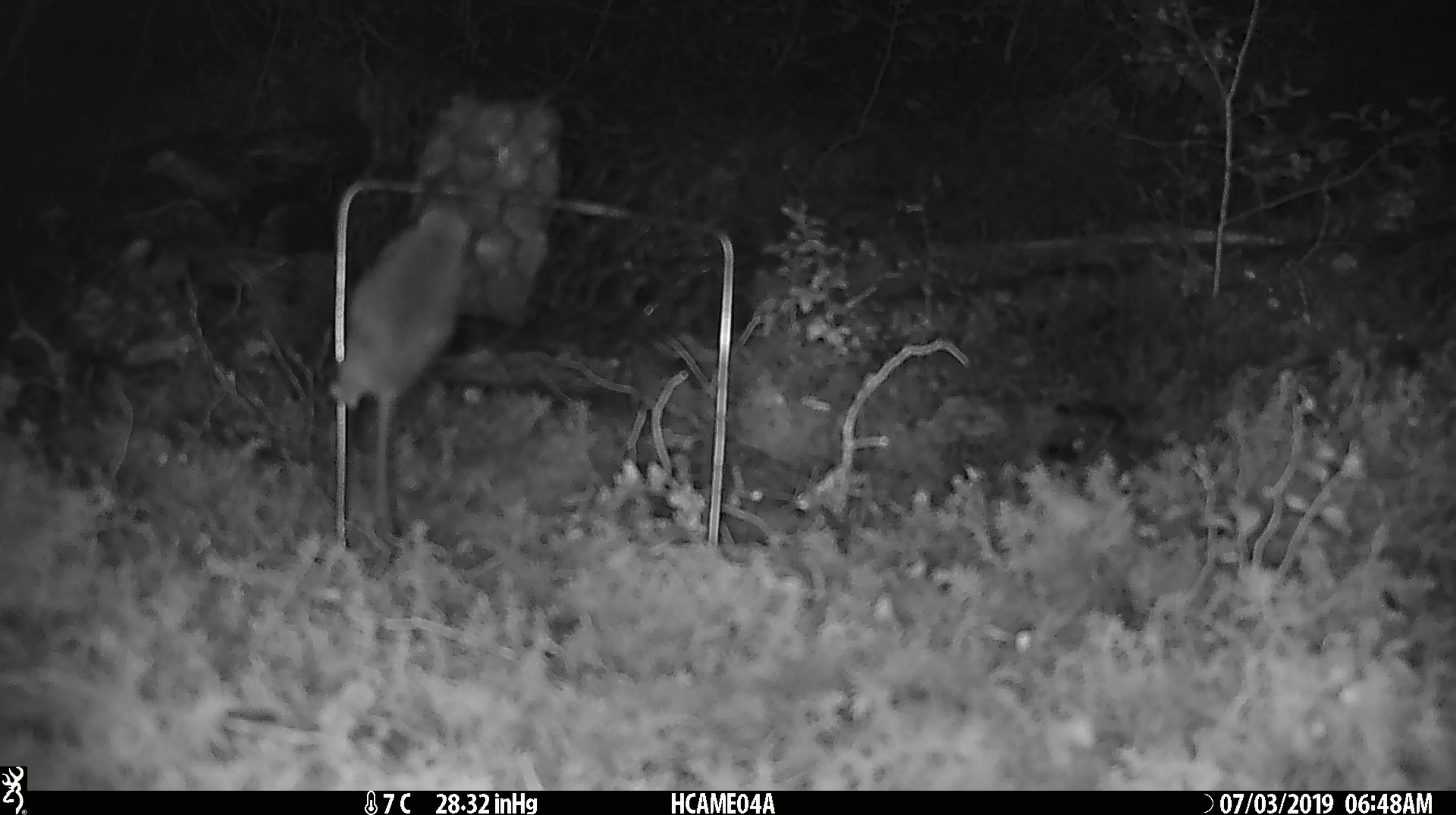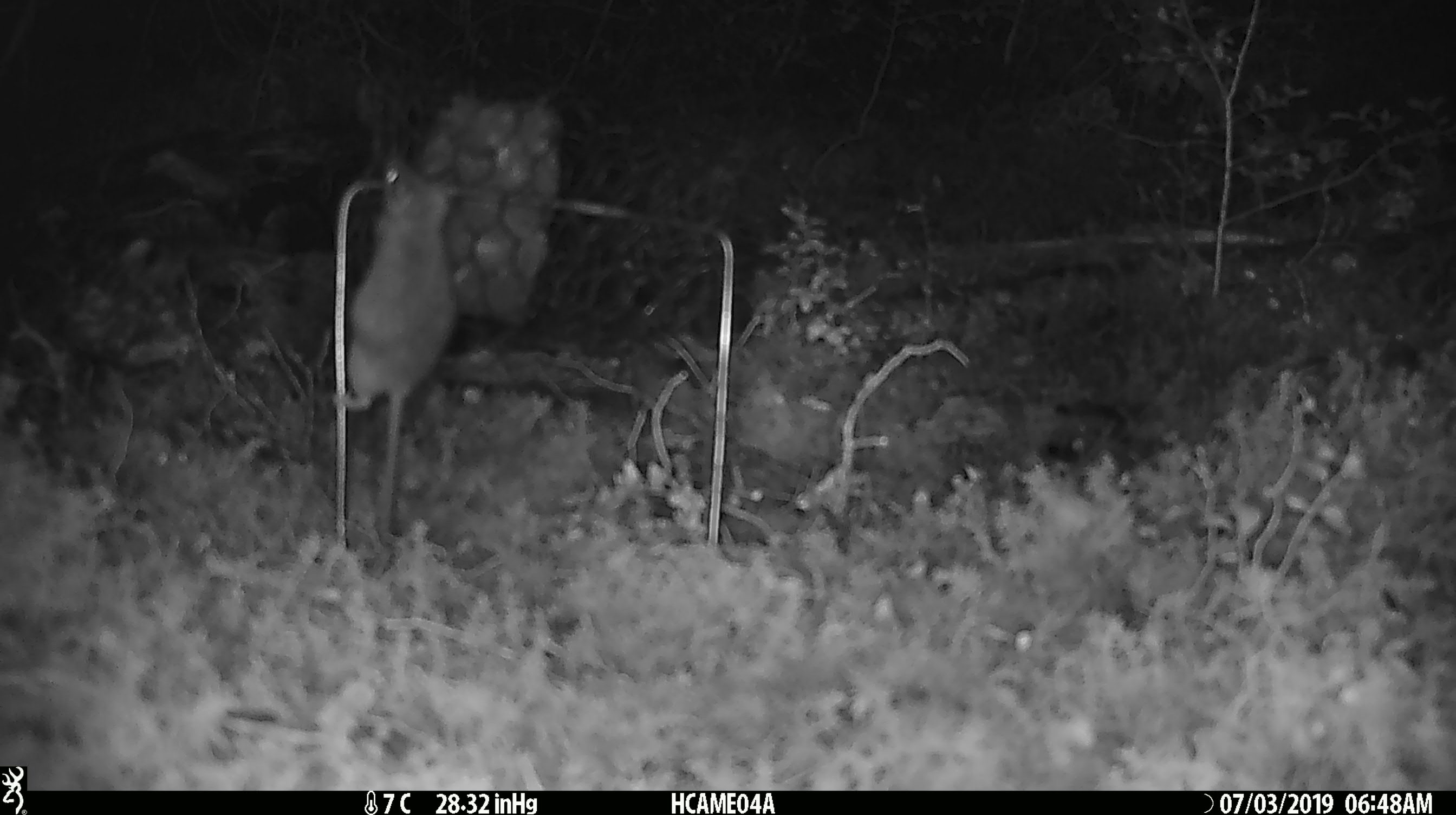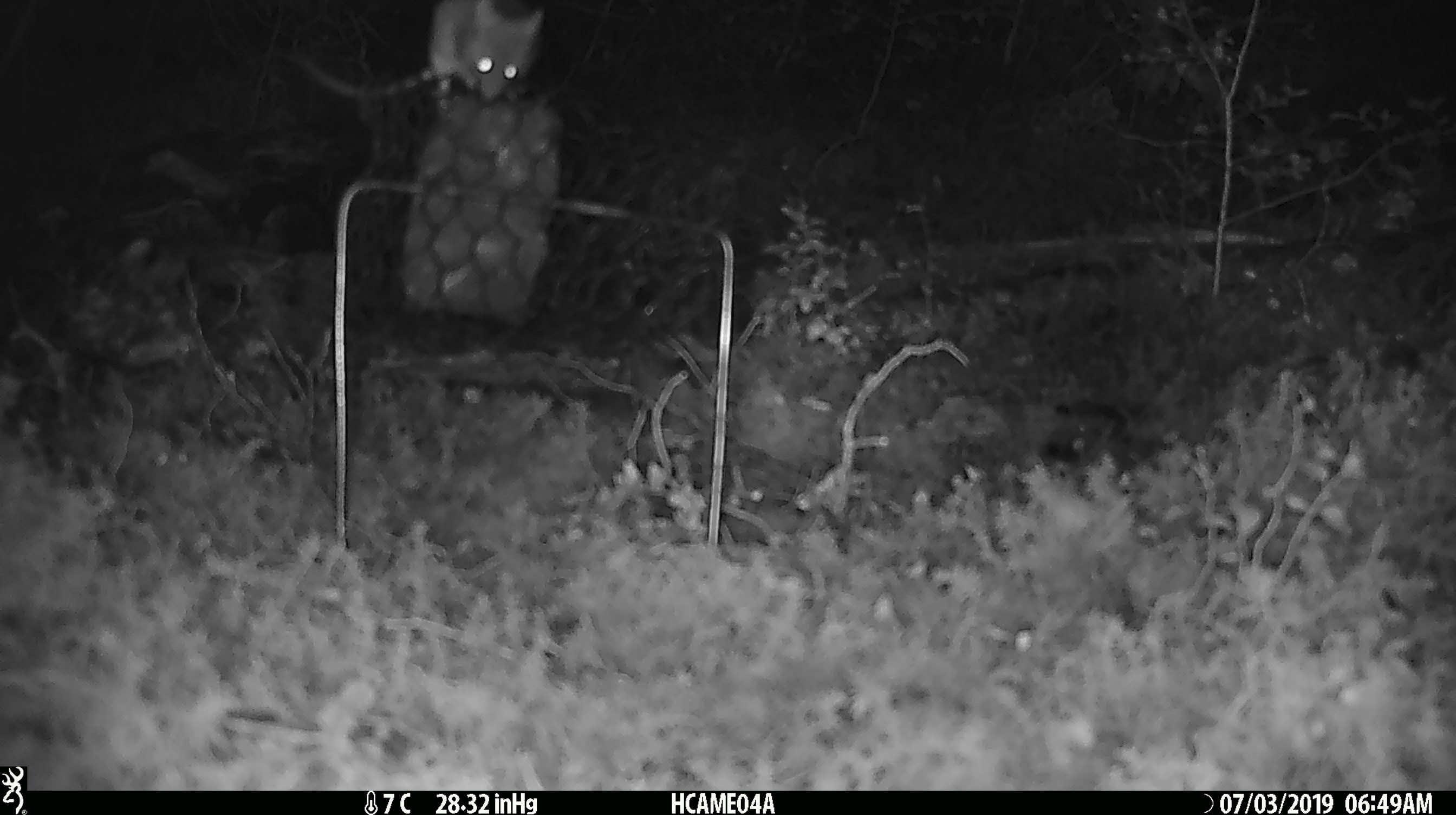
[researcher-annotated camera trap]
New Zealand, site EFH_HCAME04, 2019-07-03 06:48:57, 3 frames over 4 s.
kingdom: Animalia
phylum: Chordata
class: Mammalia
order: Rodentia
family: Muridae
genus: Mus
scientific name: Mus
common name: mouse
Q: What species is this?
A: Mouse (Mus).